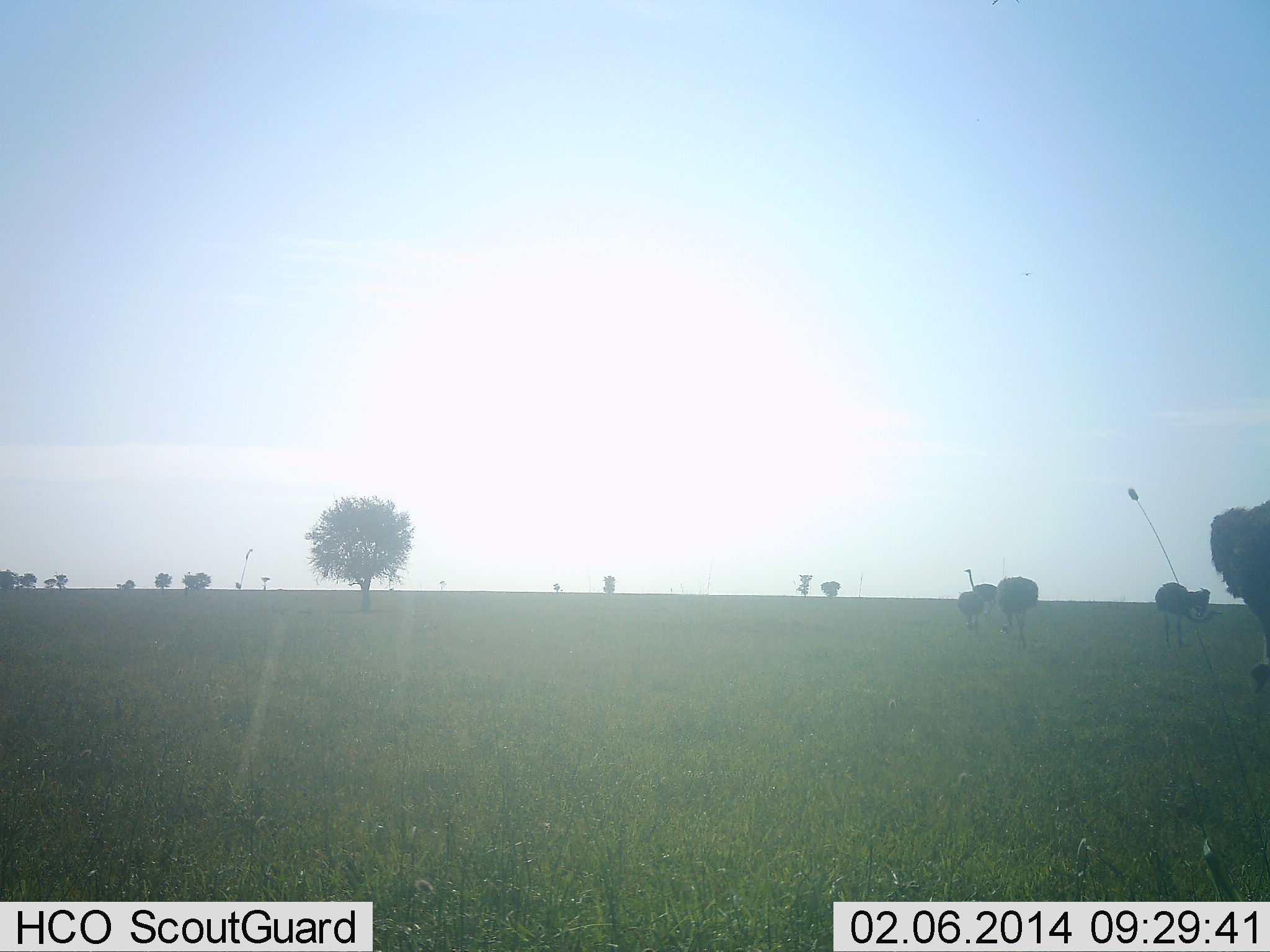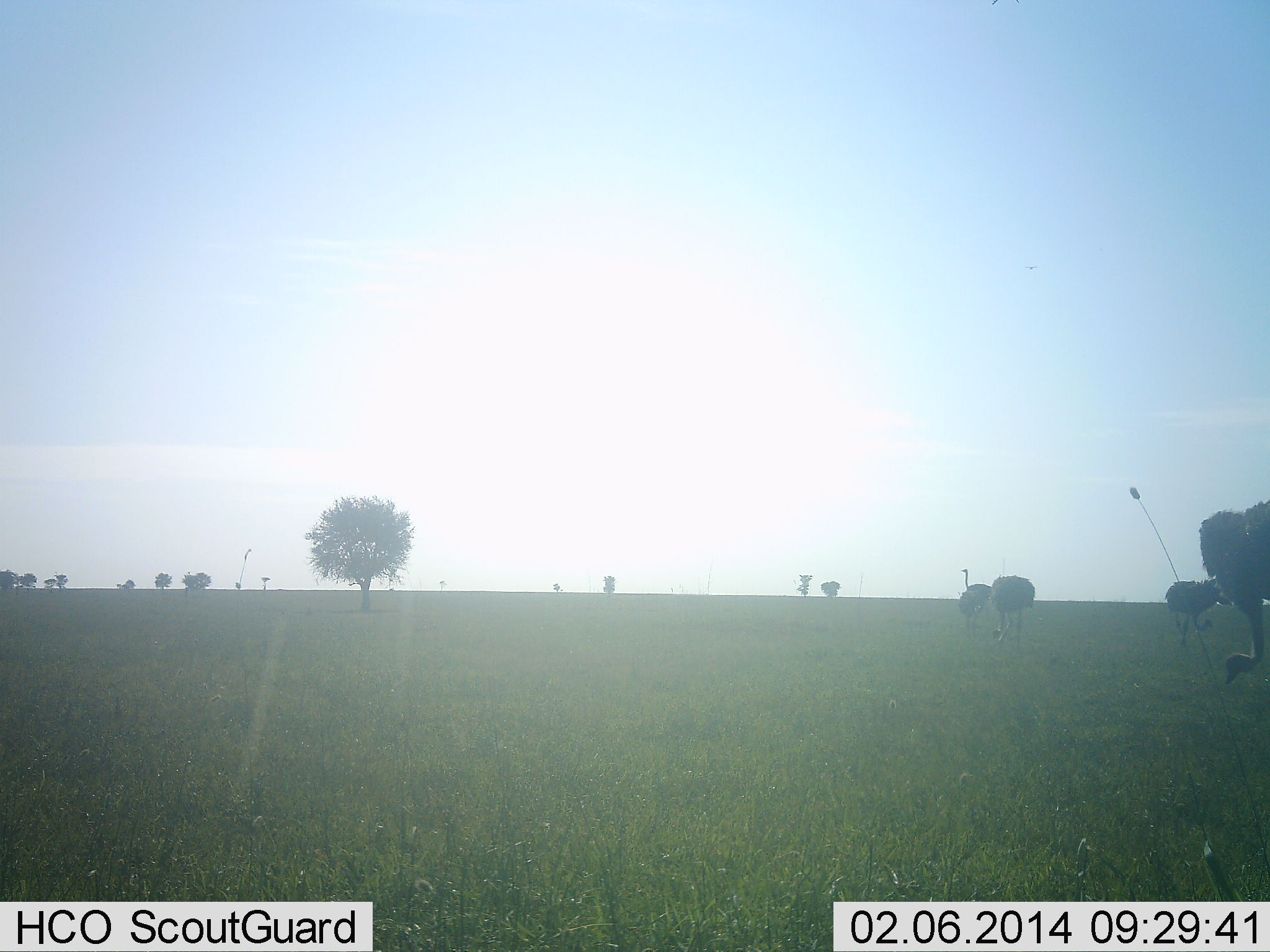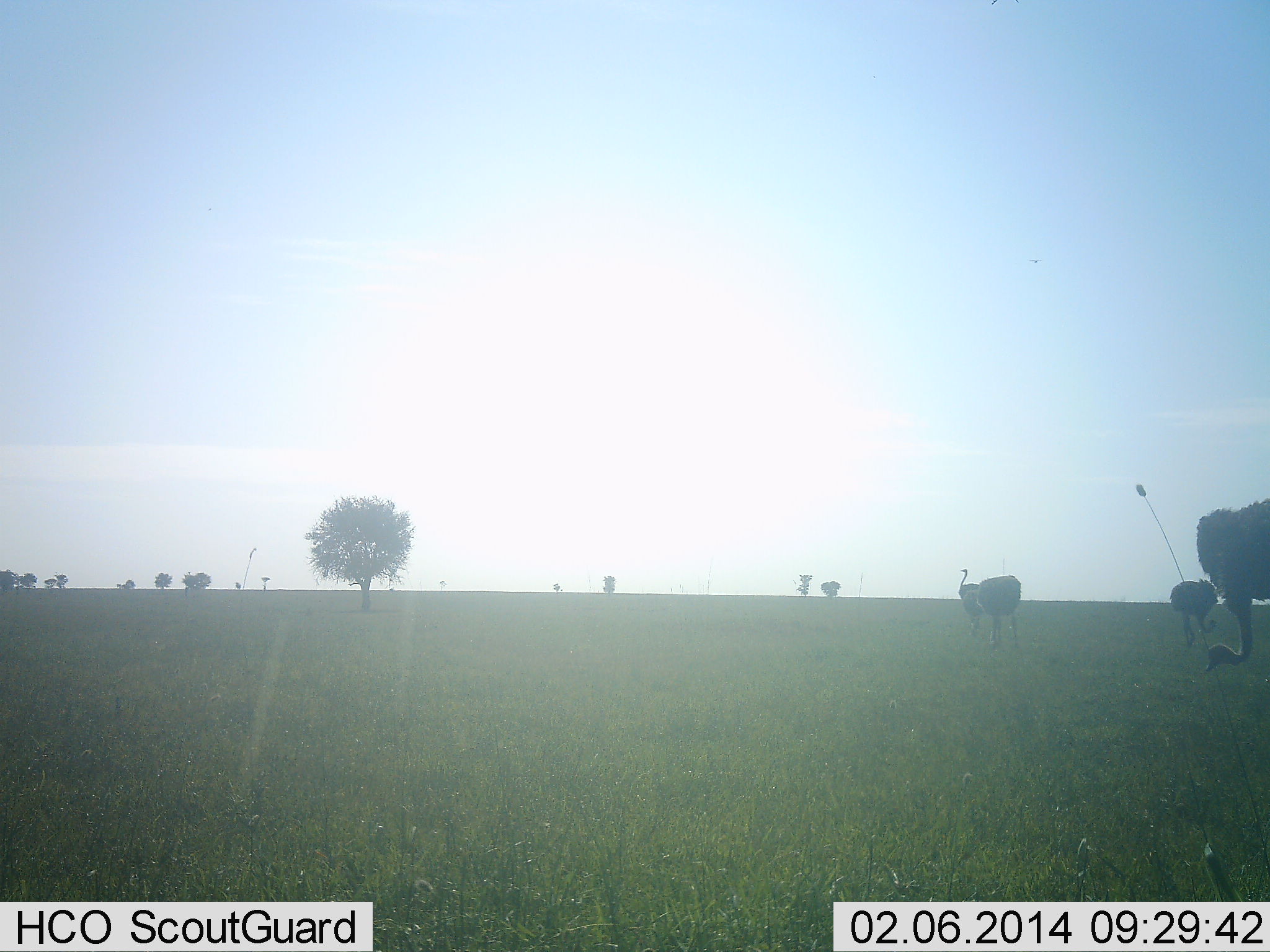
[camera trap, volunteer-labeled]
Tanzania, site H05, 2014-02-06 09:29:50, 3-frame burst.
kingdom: Animalia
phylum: Chordata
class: Aves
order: Struthioniformes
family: Struthionidae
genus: Struthio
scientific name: Struthio camelus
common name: ostrich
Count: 4.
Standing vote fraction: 50%.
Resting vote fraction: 0%.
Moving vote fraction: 70%.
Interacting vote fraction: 0%.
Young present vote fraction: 0%.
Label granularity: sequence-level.